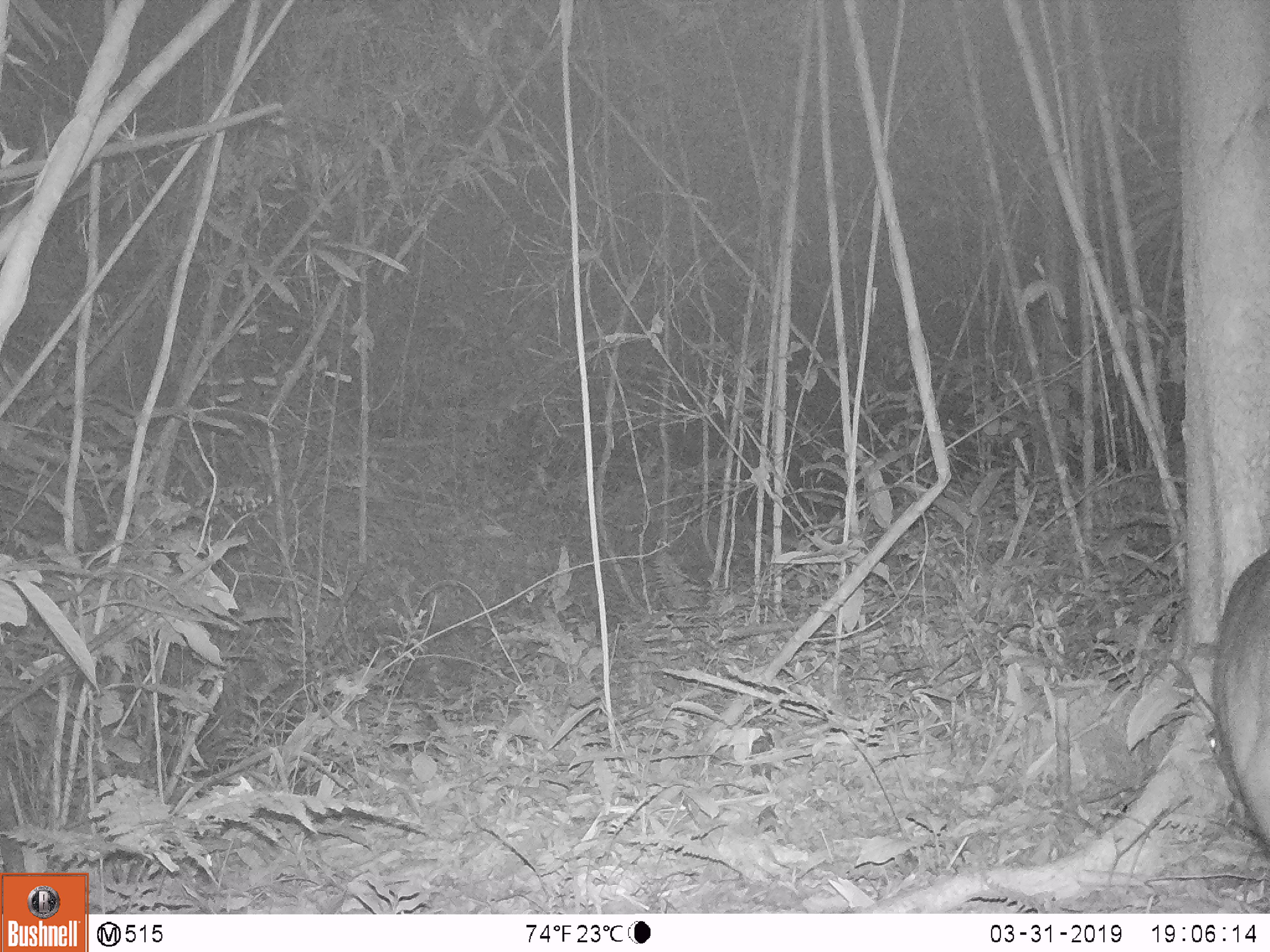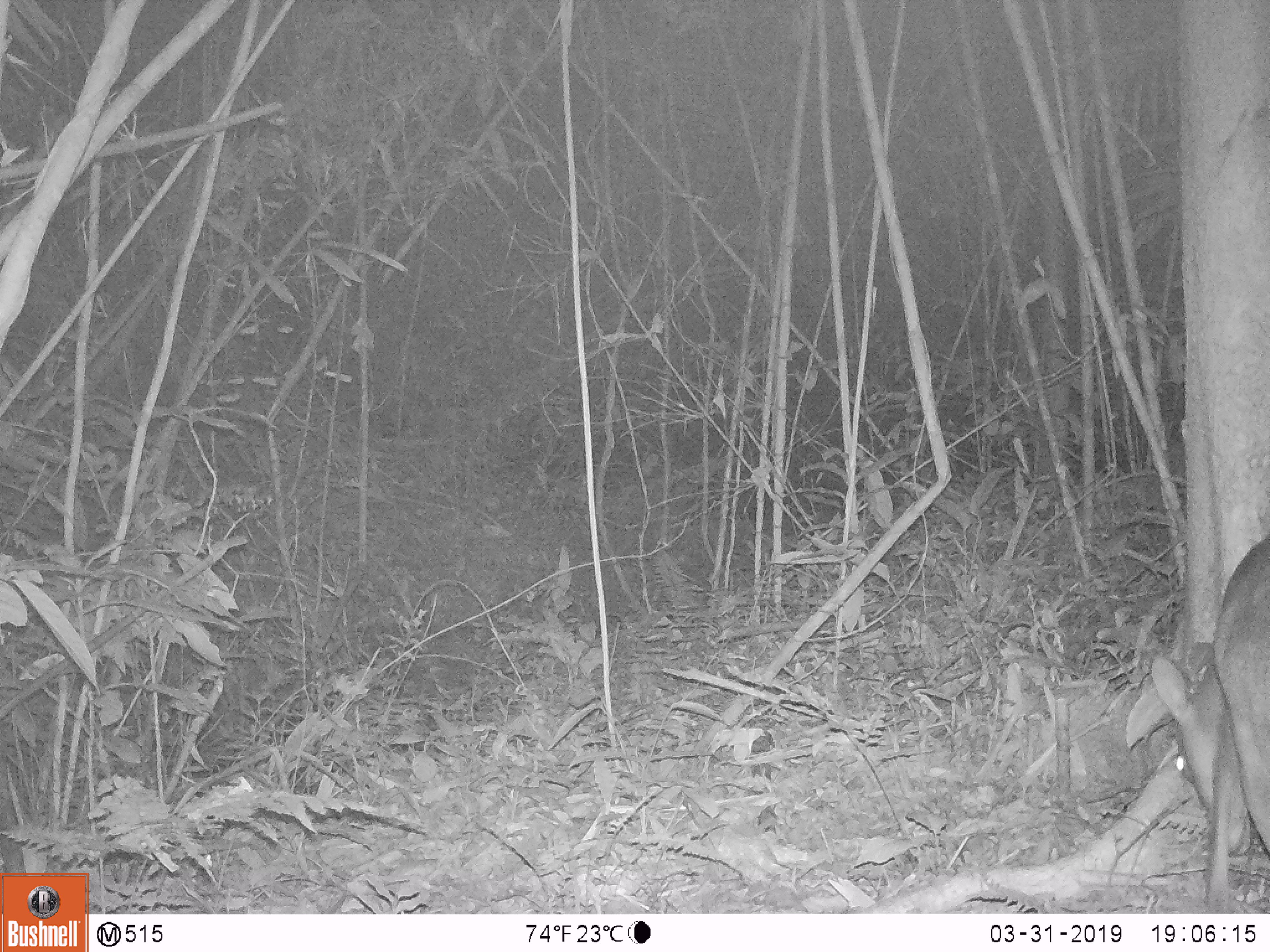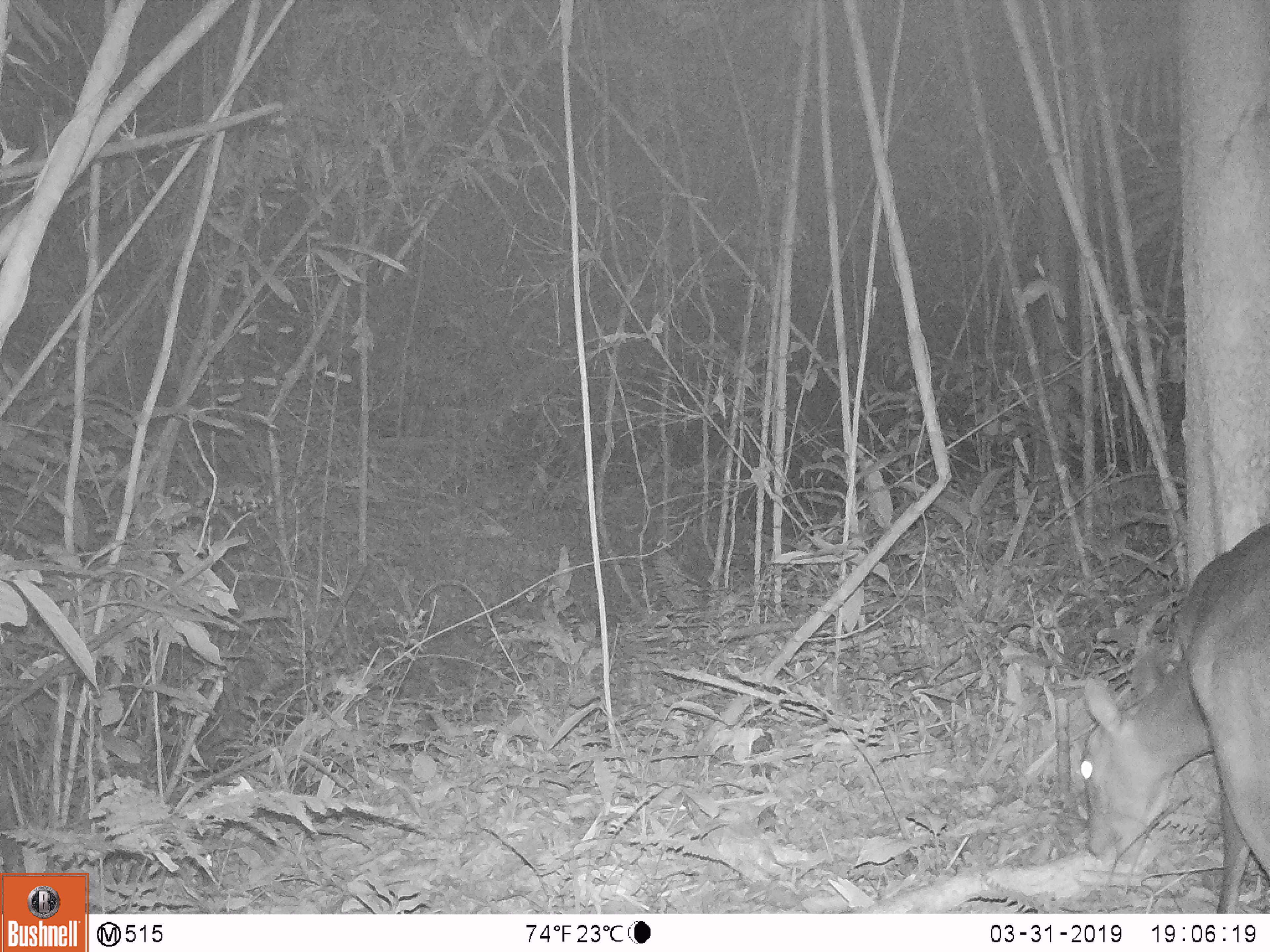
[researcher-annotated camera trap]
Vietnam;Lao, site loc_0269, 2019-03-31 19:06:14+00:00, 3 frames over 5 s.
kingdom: Animalia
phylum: Chordata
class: Mammalia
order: Artiodactyla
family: Cervidae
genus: Muntiacus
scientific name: Muntiacus vuquangensis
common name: large-antlered muntjac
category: large antlered muntjac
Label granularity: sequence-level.